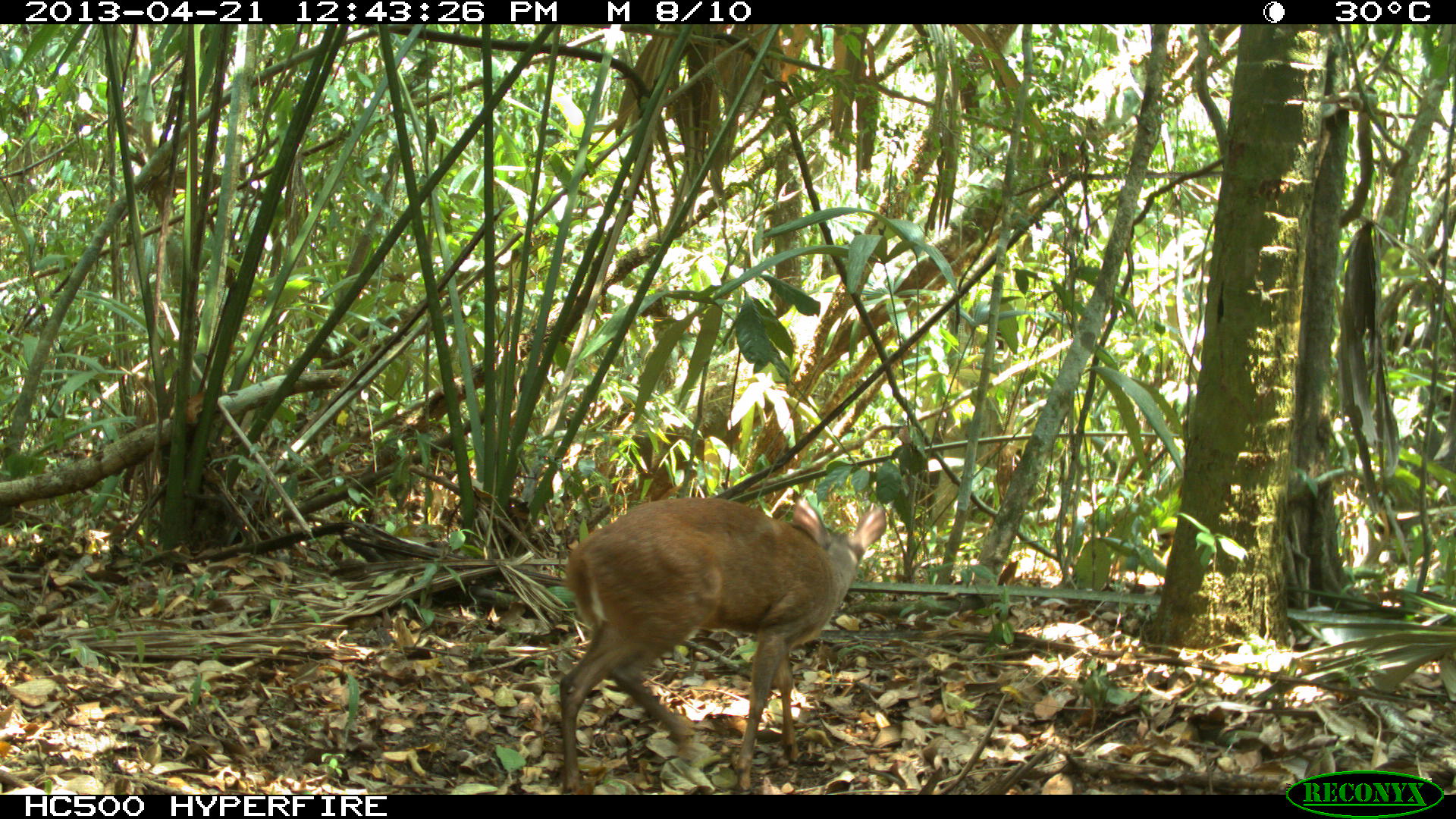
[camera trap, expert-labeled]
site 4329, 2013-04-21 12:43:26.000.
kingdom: Animalia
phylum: Chordata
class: Mammalia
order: Artiodactyla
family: Cervidae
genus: Mazama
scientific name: Mazama temama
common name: central american red brocket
Mazama temama (central american red brocket), count 1, sex female.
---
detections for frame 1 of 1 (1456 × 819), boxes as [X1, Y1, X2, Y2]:
mazama temama: [556, 489, 888, 791]